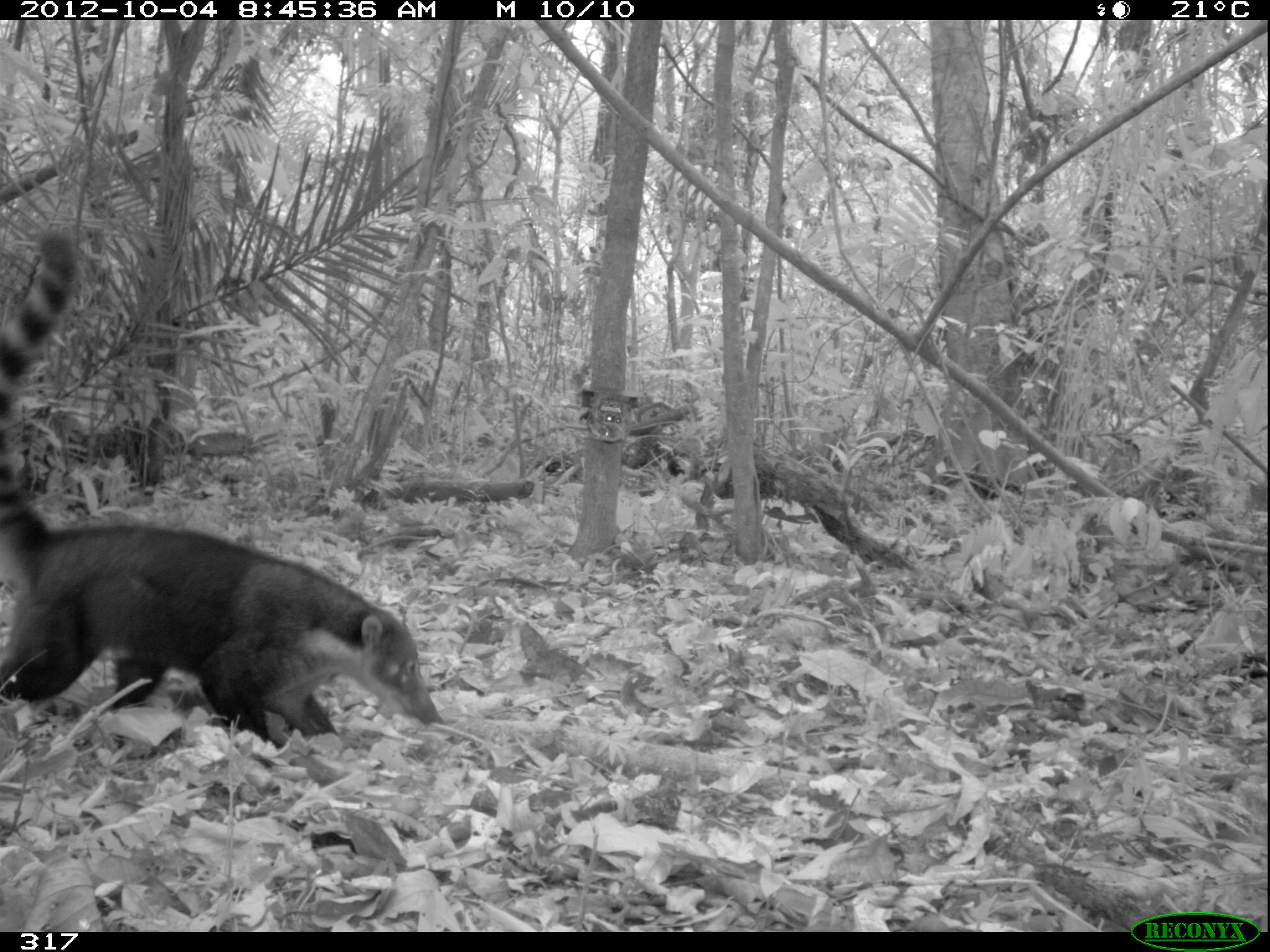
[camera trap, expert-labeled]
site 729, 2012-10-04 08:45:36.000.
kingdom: Animalia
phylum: Chordata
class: Mammalia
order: Carnivora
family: Procyonidae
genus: Nasua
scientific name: Nasua nasua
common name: south american coati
Nasua nasua (south american coati).